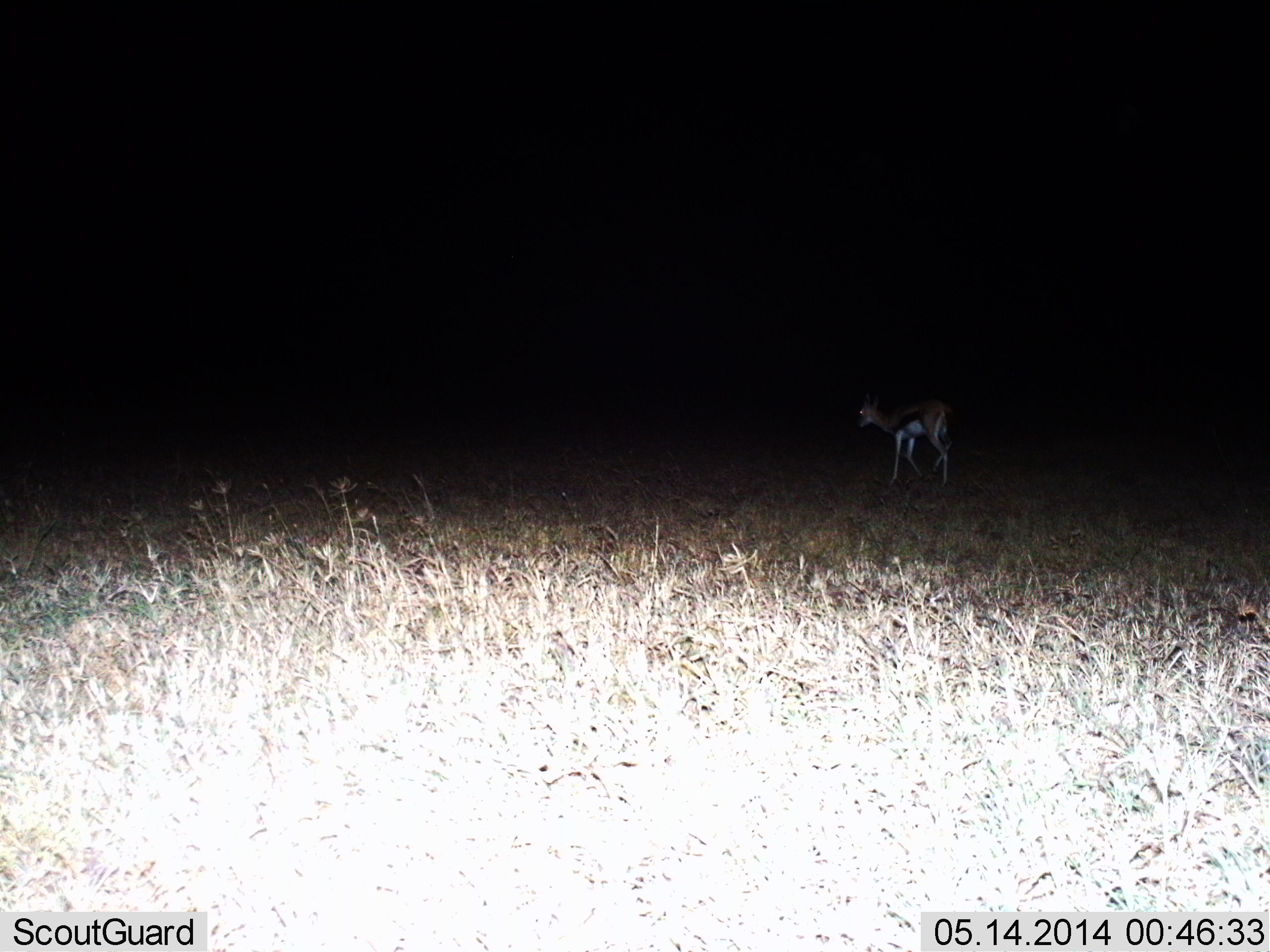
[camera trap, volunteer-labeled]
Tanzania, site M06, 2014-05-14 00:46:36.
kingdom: Animalia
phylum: Chordata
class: Mammalia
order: Artiodactyla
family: Bovidae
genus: Eudorcas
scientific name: Eudorcas thomsonii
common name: thomson's gazelle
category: gazellethomsons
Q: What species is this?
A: Gazellethomsons (thomson's gazelle) (Eudorcas thomsonii).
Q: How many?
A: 1.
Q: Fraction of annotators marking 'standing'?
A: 40%.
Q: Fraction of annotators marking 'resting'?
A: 0%.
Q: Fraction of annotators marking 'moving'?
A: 60%.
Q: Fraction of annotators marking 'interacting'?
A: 0%.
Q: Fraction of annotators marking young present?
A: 0%.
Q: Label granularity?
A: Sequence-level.